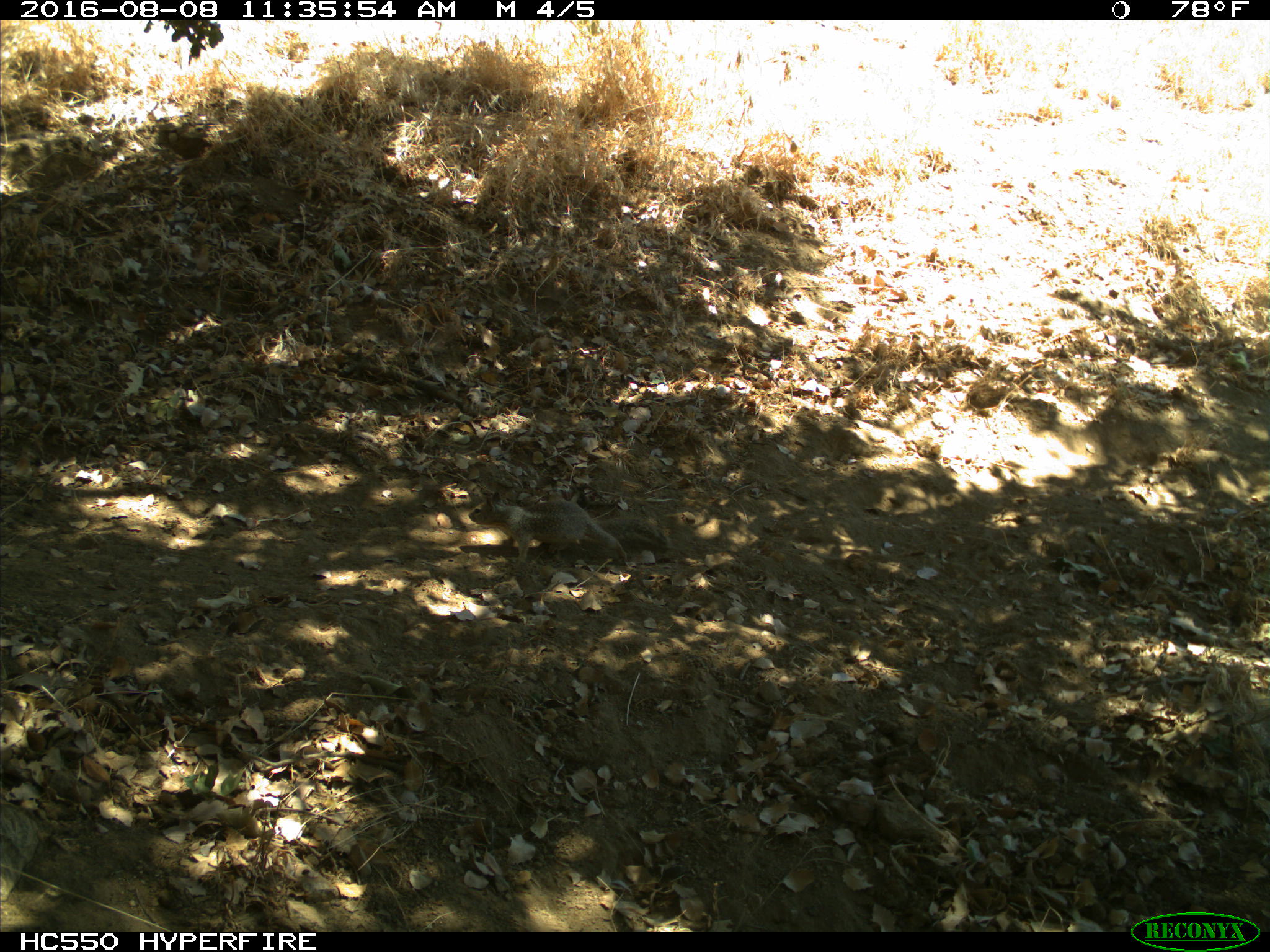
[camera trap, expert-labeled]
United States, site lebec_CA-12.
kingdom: Animalia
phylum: Chordata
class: Mammalia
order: Rodentia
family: Sciuridae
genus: Otospermophilus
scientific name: Otospermophilus beecheyi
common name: california ground squirrel